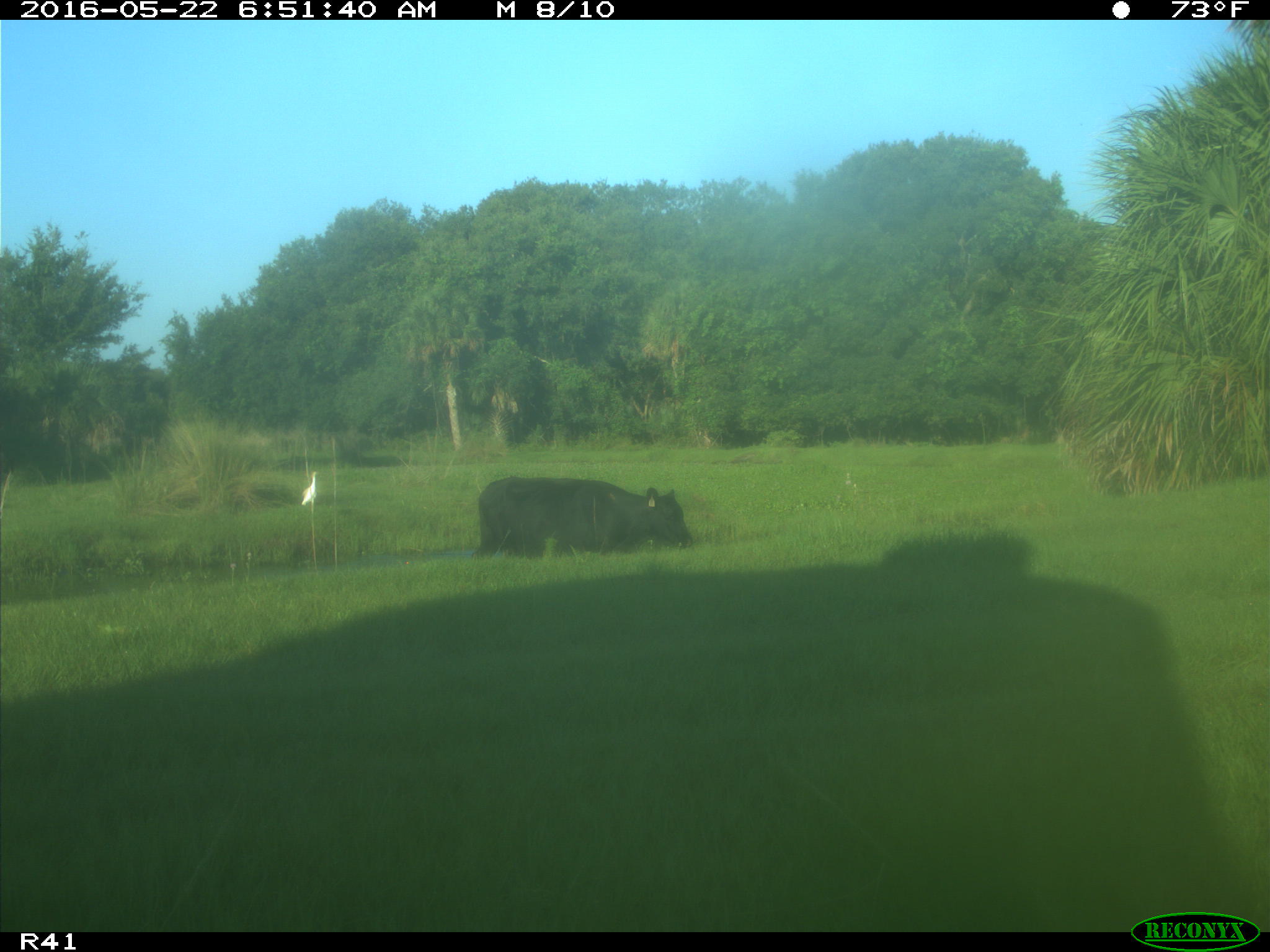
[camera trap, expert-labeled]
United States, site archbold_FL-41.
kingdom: Animalia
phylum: Chordata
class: Mammalia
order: Artiodactyla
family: Bovidae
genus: Bos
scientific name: Bos taurus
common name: domestic cow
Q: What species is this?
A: Bos taurus (domestic cow).